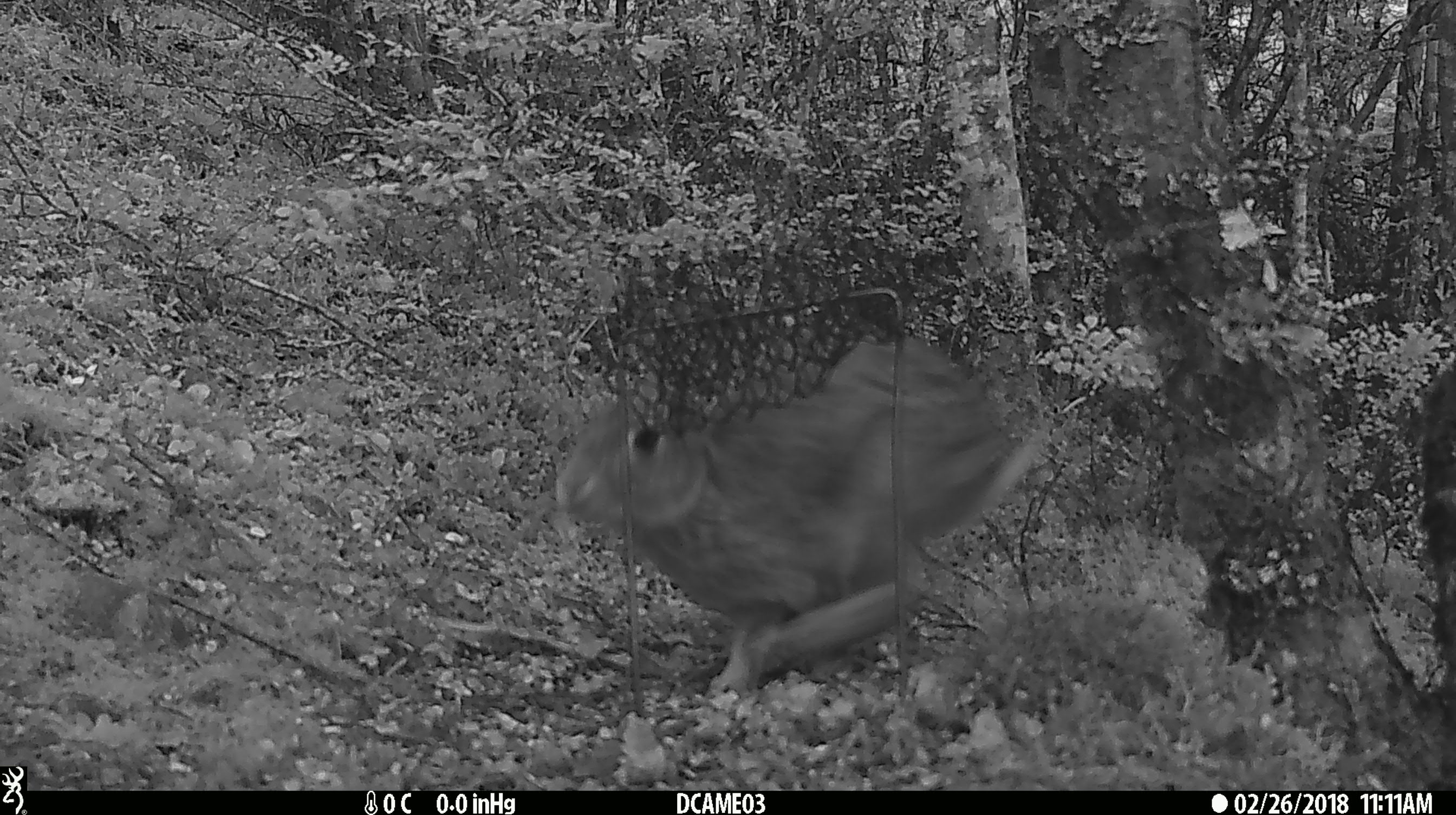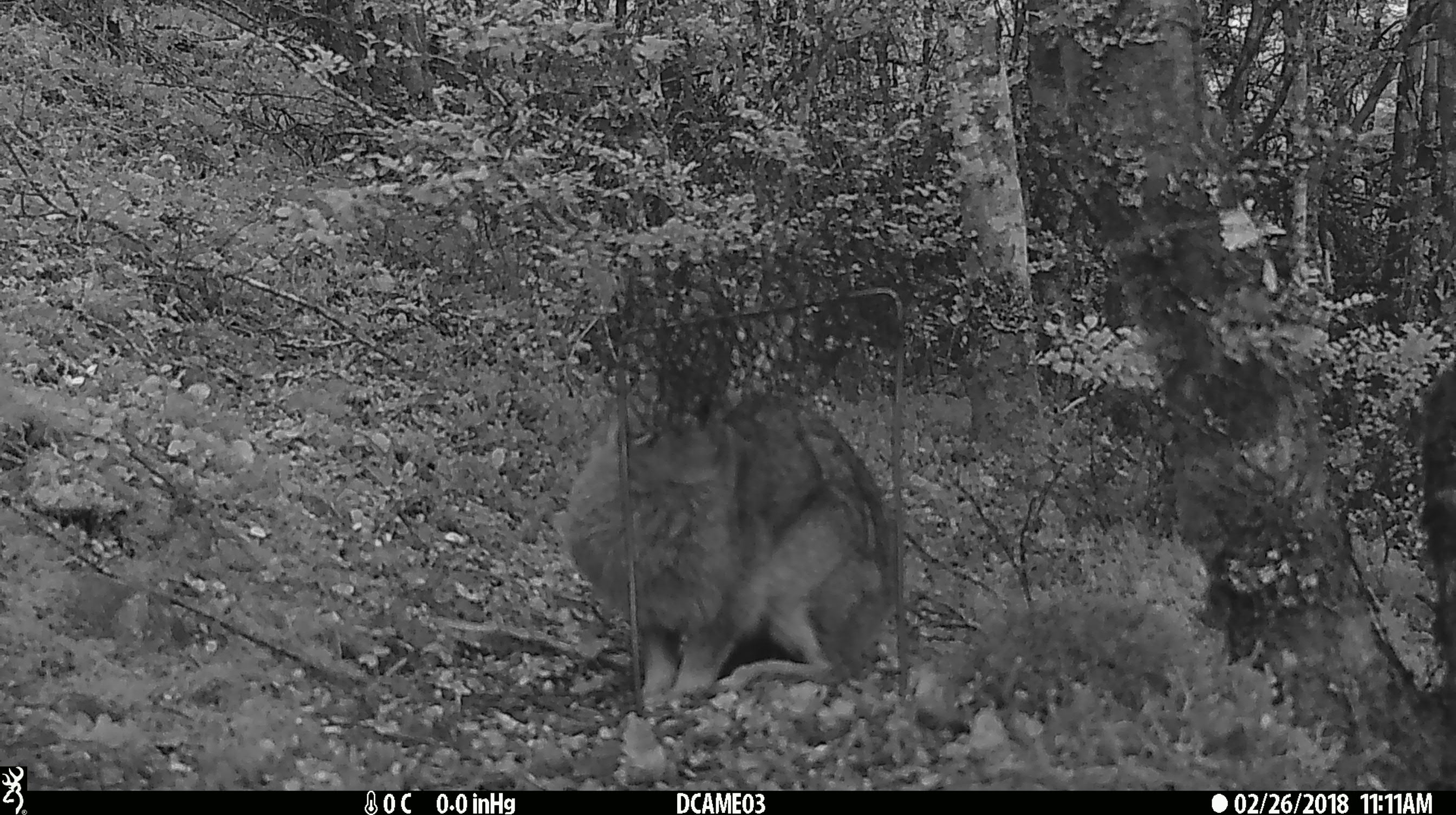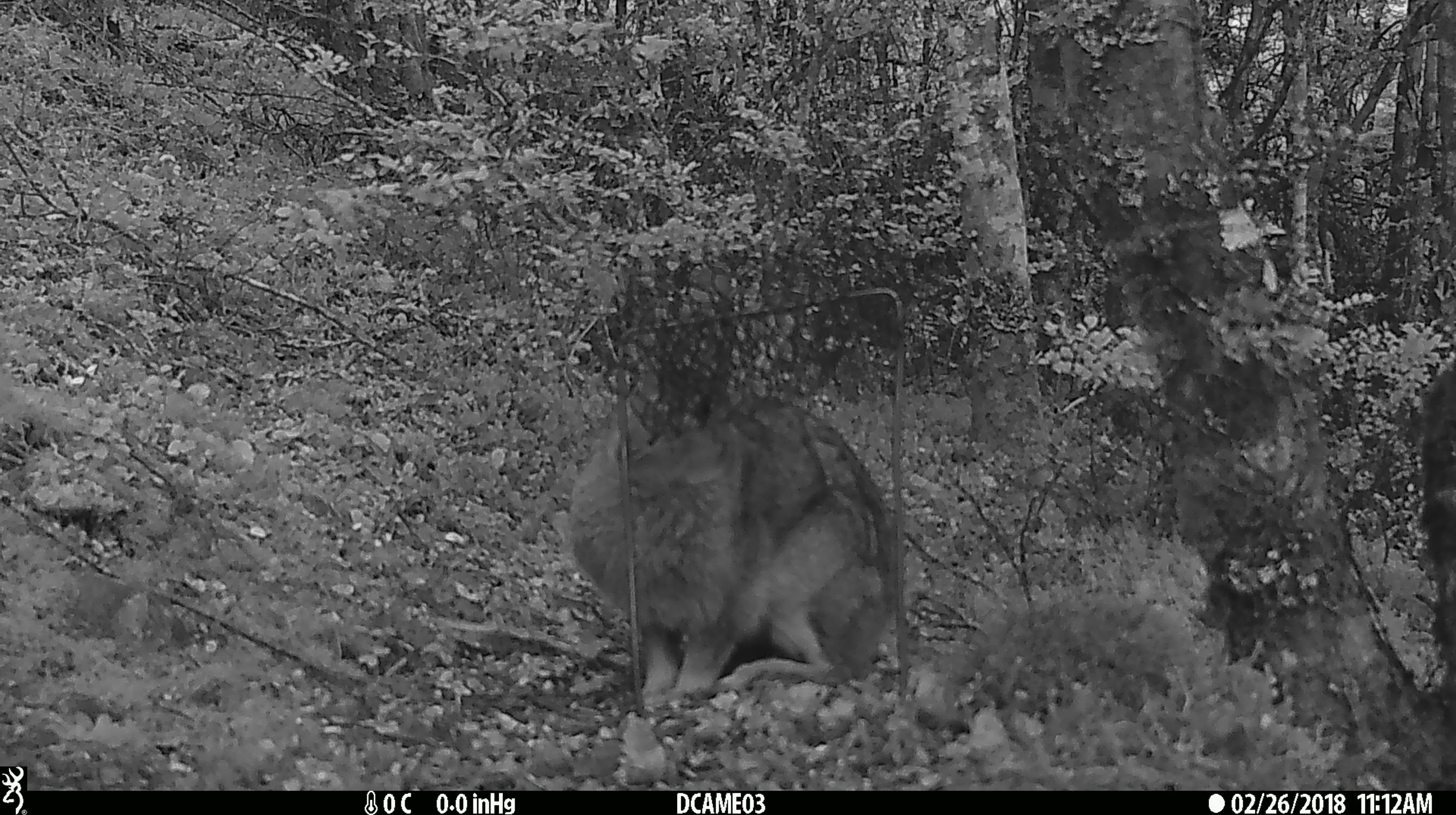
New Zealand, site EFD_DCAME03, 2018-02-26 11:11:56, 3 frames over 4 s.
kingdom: Animalia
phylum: Chordata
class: Mammalia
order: Lagomorpha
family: Leporidae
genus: Oryctolagus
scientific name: Oryctolagus cuniculus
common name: european rabbit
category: rabbit